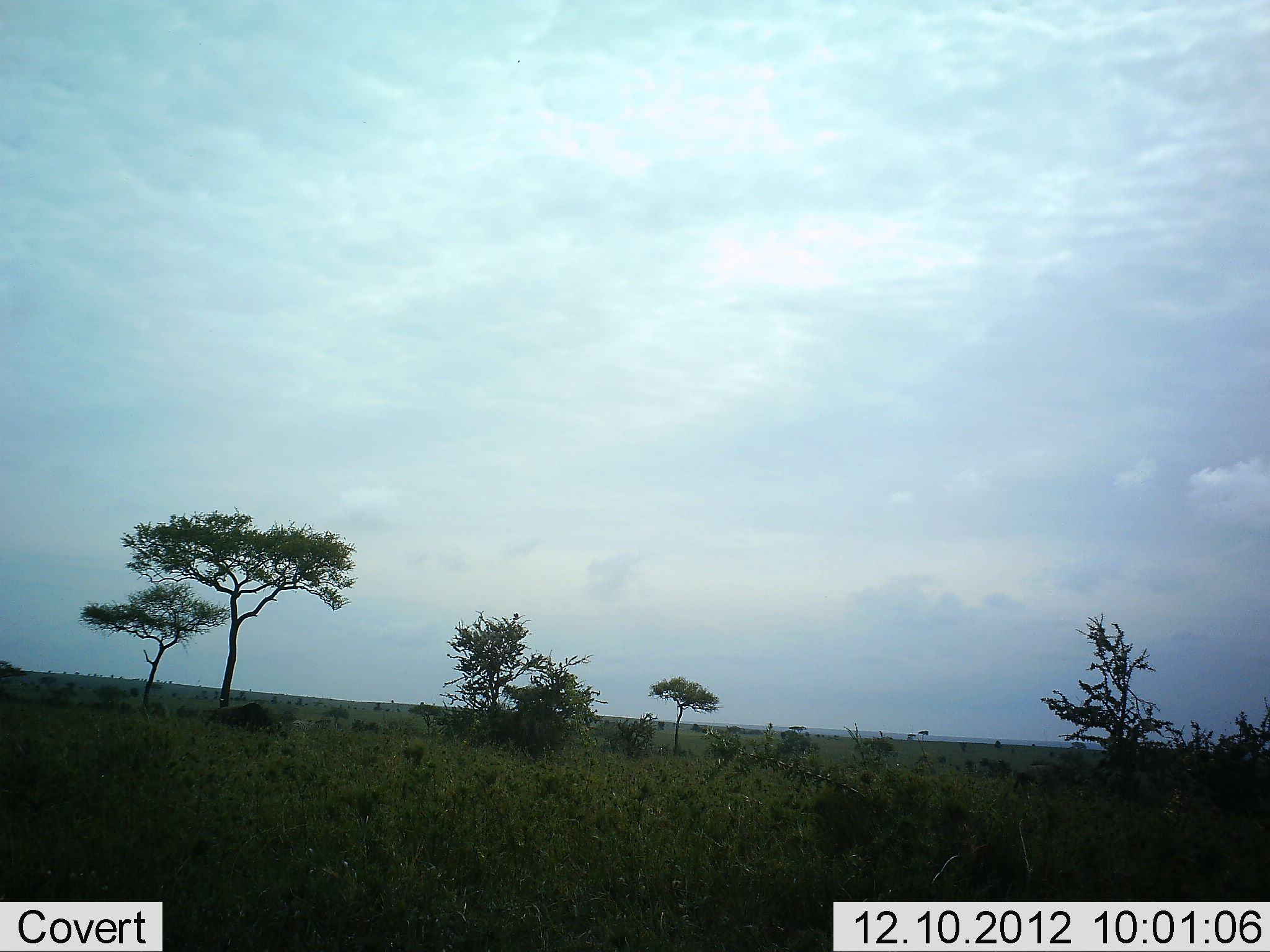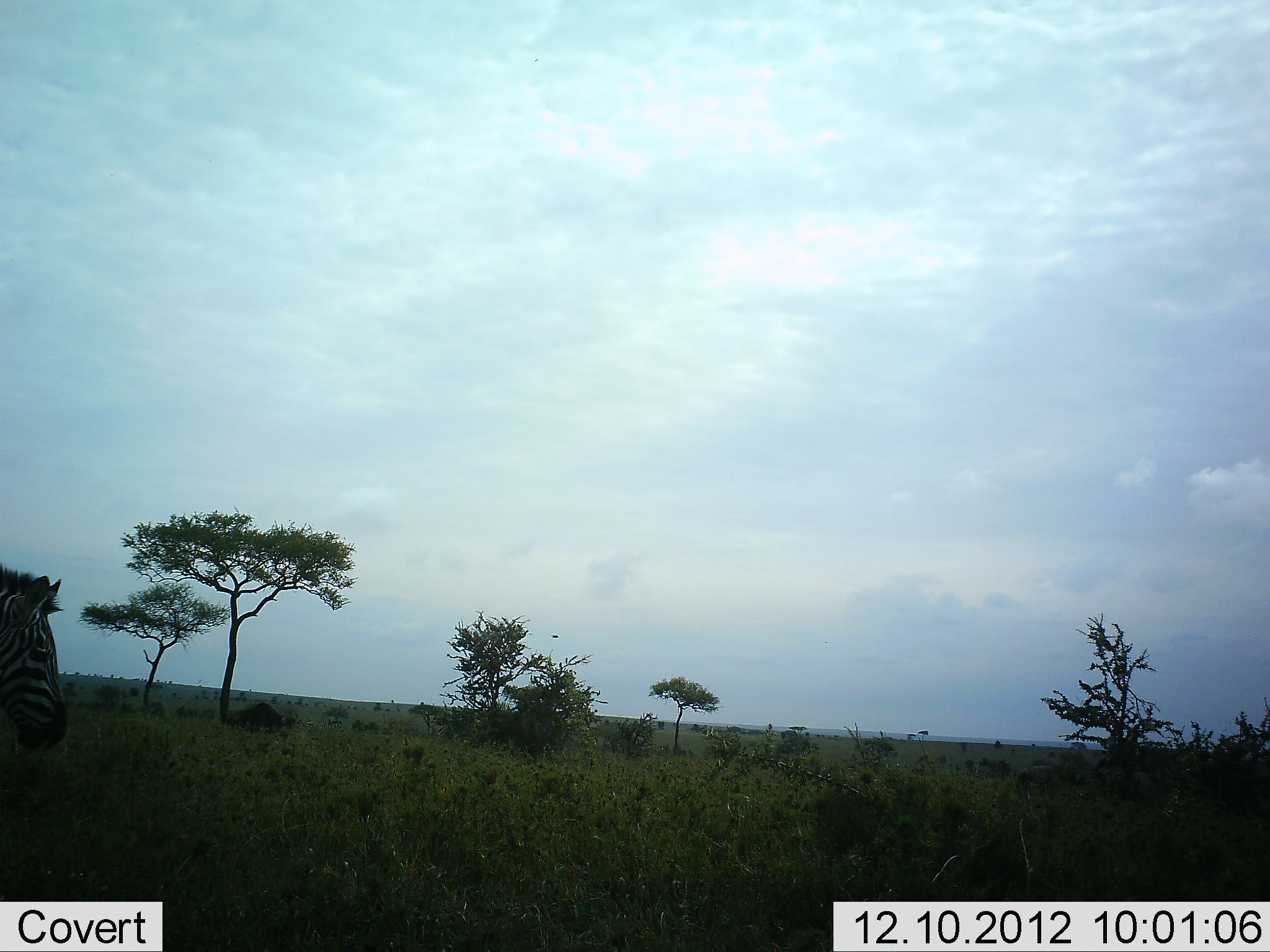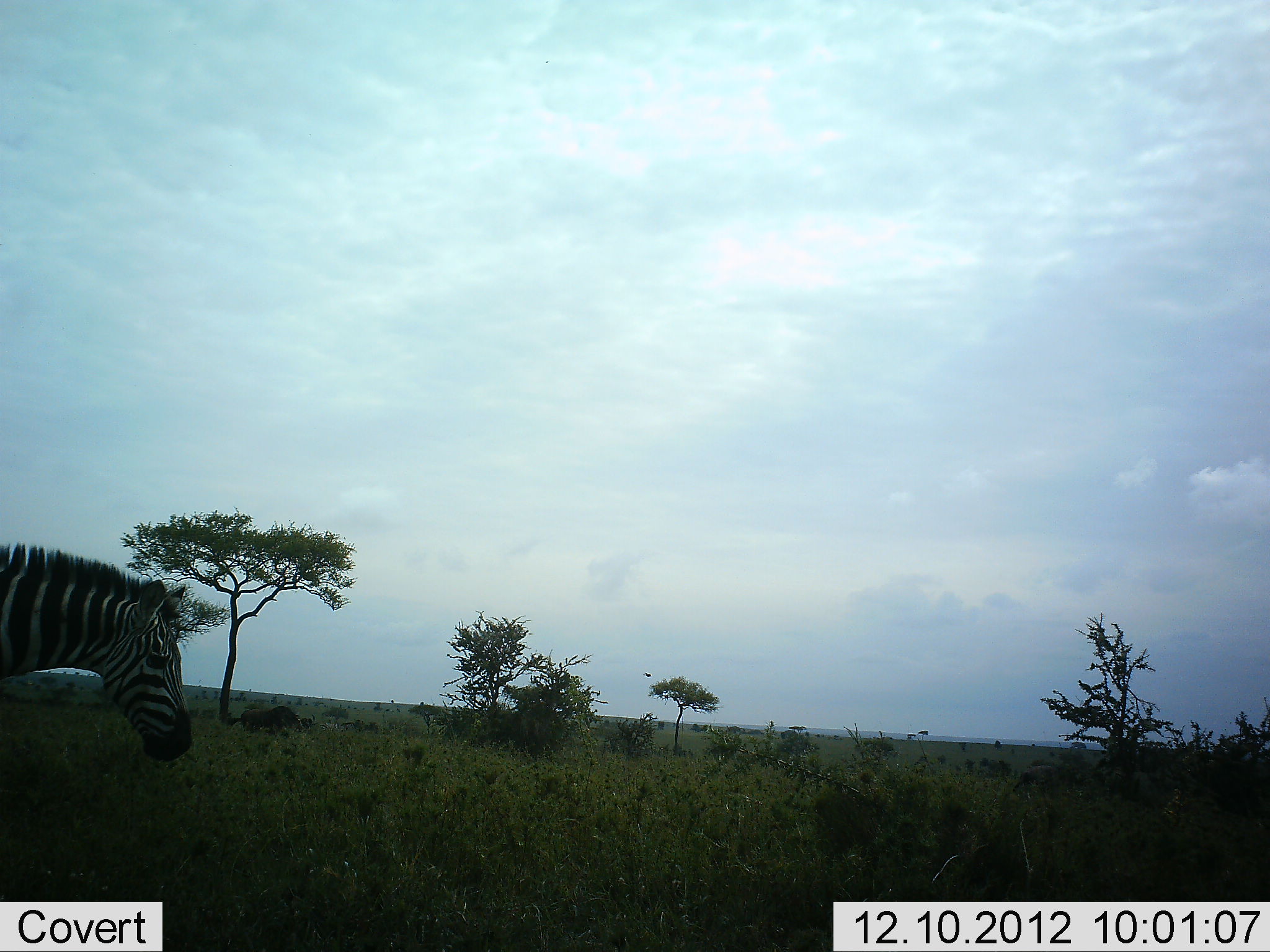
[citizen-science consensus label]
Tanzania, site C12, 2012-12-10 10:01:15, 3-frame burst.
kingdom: Animalia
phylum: Chordata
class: Mammalia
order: Artiodactyla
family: Bovidae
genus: Connochaetes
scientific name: Connochaetes taurinus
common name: blue wildebeest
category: wildebeest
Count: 1.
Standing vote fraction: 9%.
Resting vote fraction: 0%.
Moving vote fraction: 91%.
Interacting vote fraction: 0%.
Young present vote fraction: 0%.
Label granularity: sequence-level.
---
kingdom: Animalia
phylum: Chordata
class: Mammalia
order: Perissodactyla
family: Equidae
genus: Equus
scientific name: Equus quagga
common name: plains zebra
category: zebra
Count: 1.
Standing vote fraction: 5%.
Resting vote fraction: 0%.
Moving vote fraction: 95%.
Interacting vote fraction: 0%.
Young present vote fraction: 0%.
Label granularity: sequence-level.